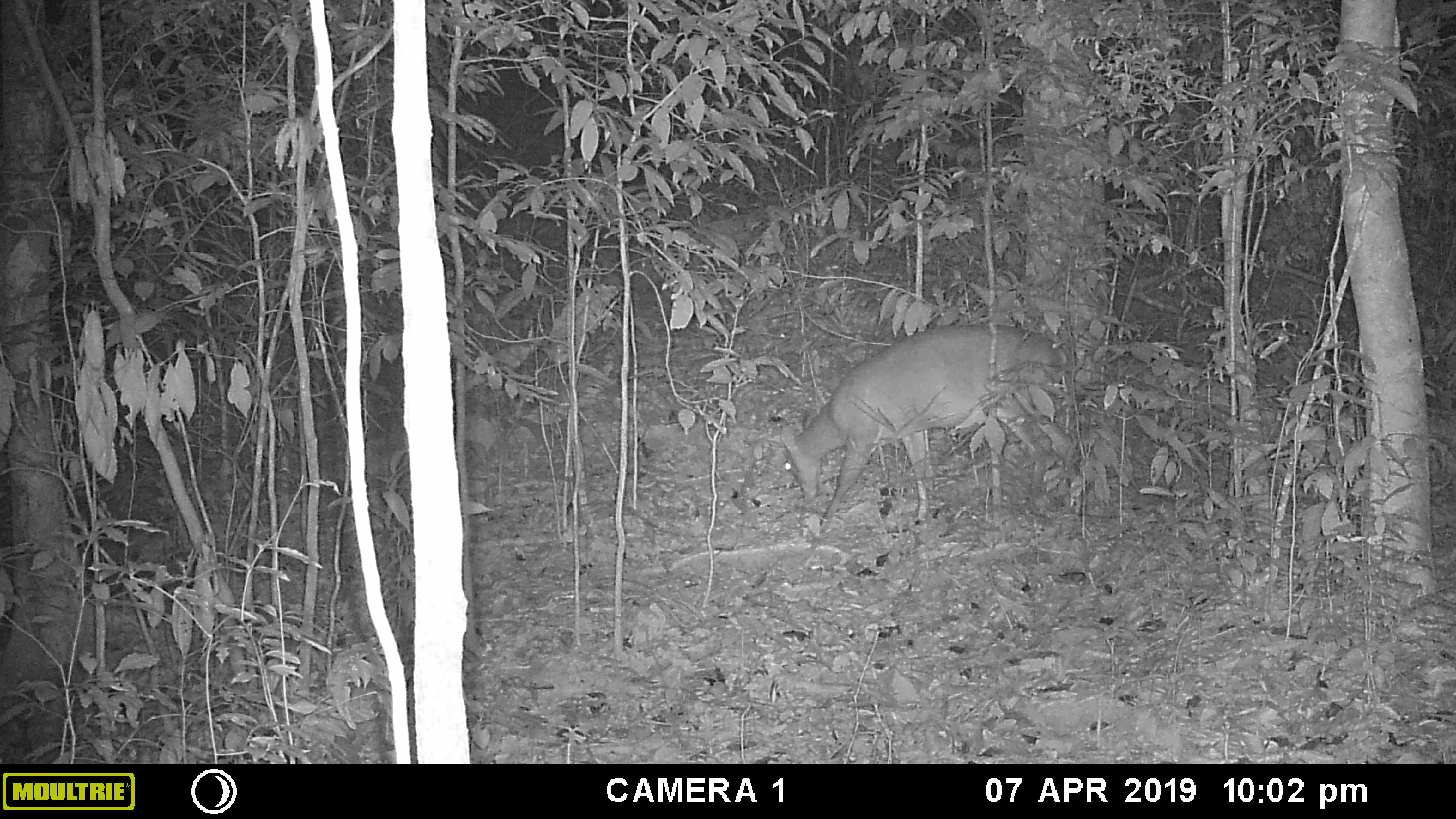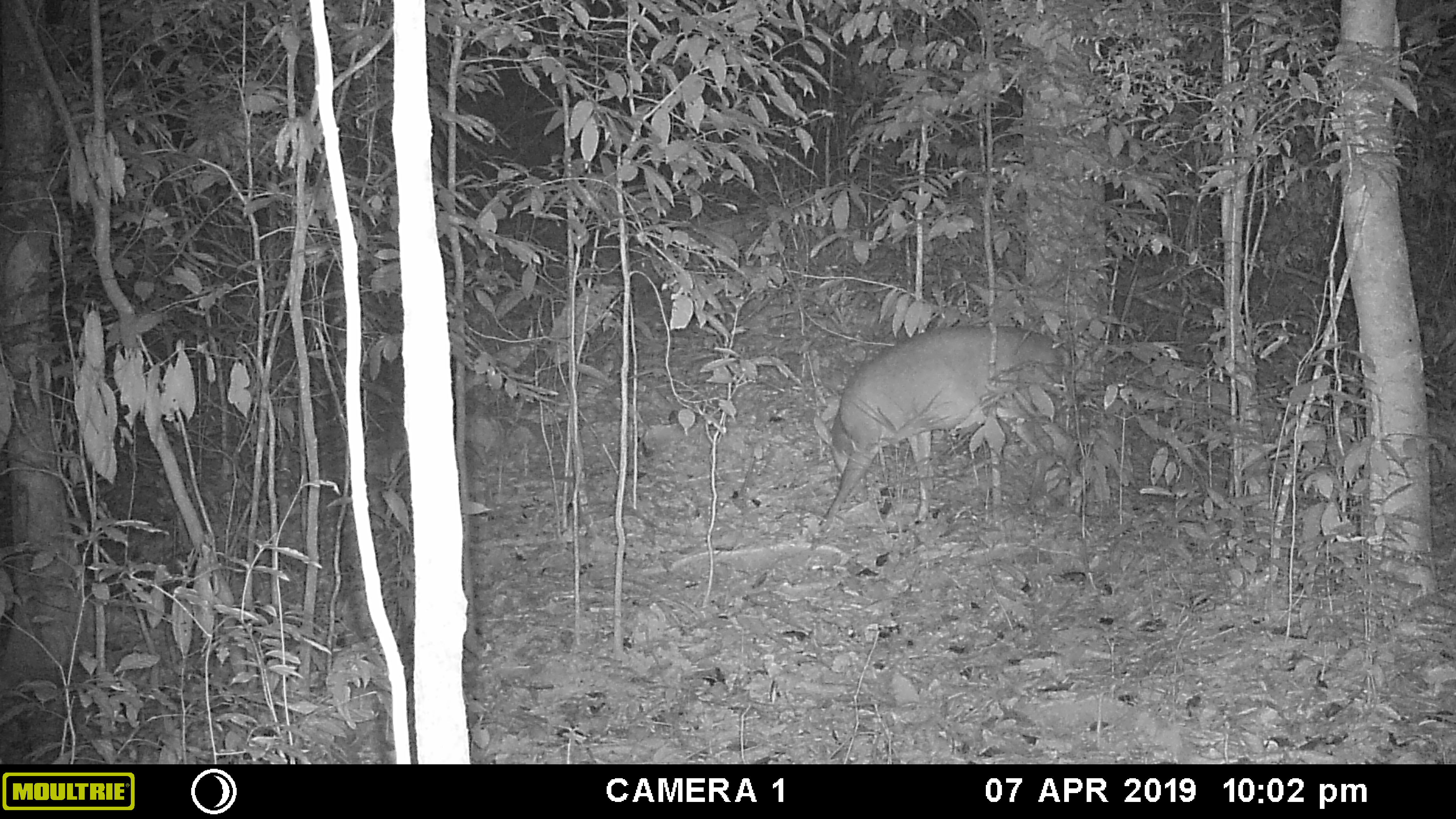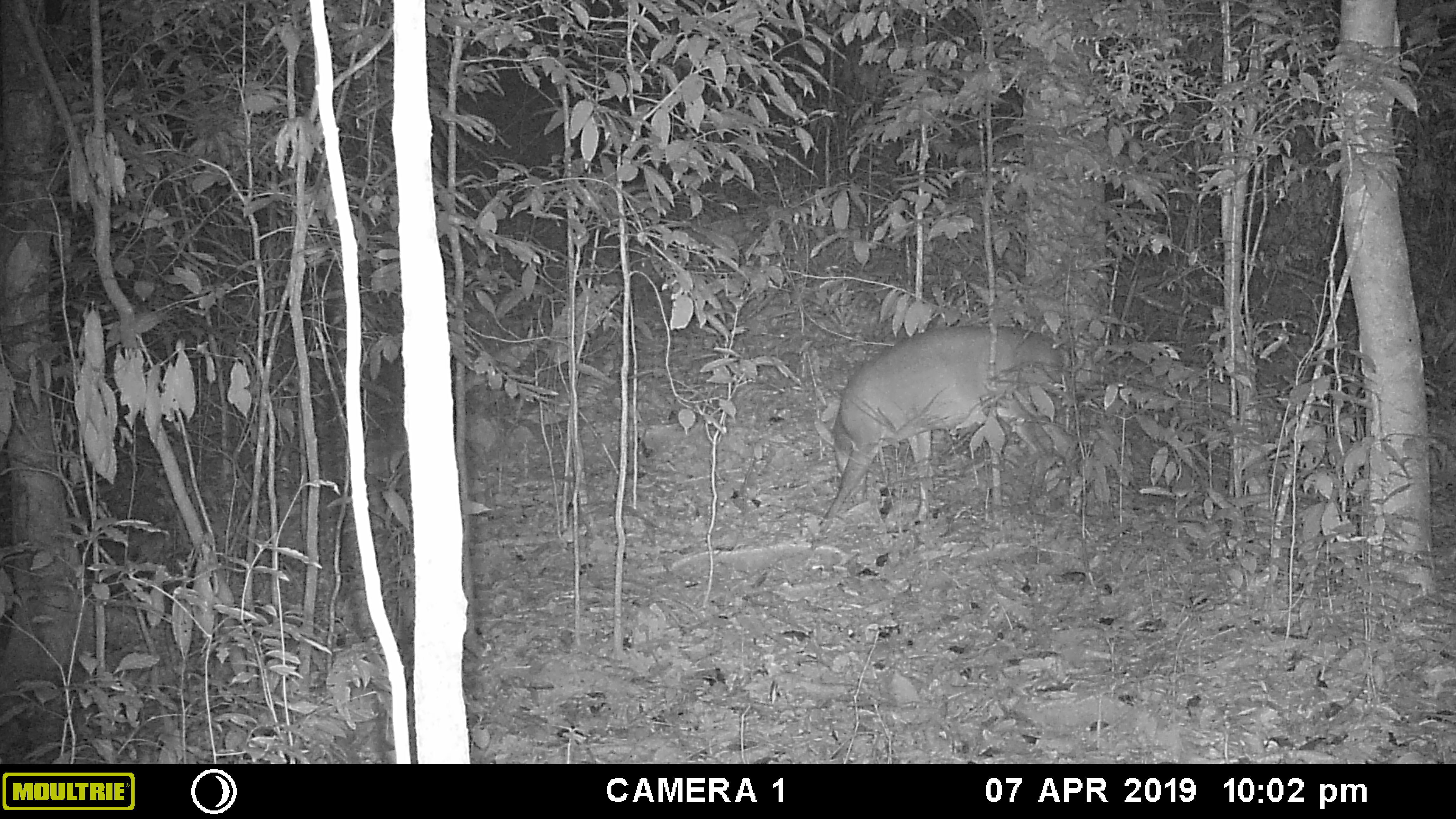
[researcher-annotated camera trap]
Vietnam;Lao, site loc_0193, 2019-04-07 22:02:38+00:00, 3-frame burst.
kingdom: Animalia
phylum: Chordata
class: Mammalia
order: Artiodactyla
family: Cervidae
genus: Muntiacus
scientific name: Muntiacus vuquangensis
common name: large-antlered muntjac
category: large antlered muntjac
Large antlered muntjac (large-antlered muntjac) (Muntiacus vuquangensis). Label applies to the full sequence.